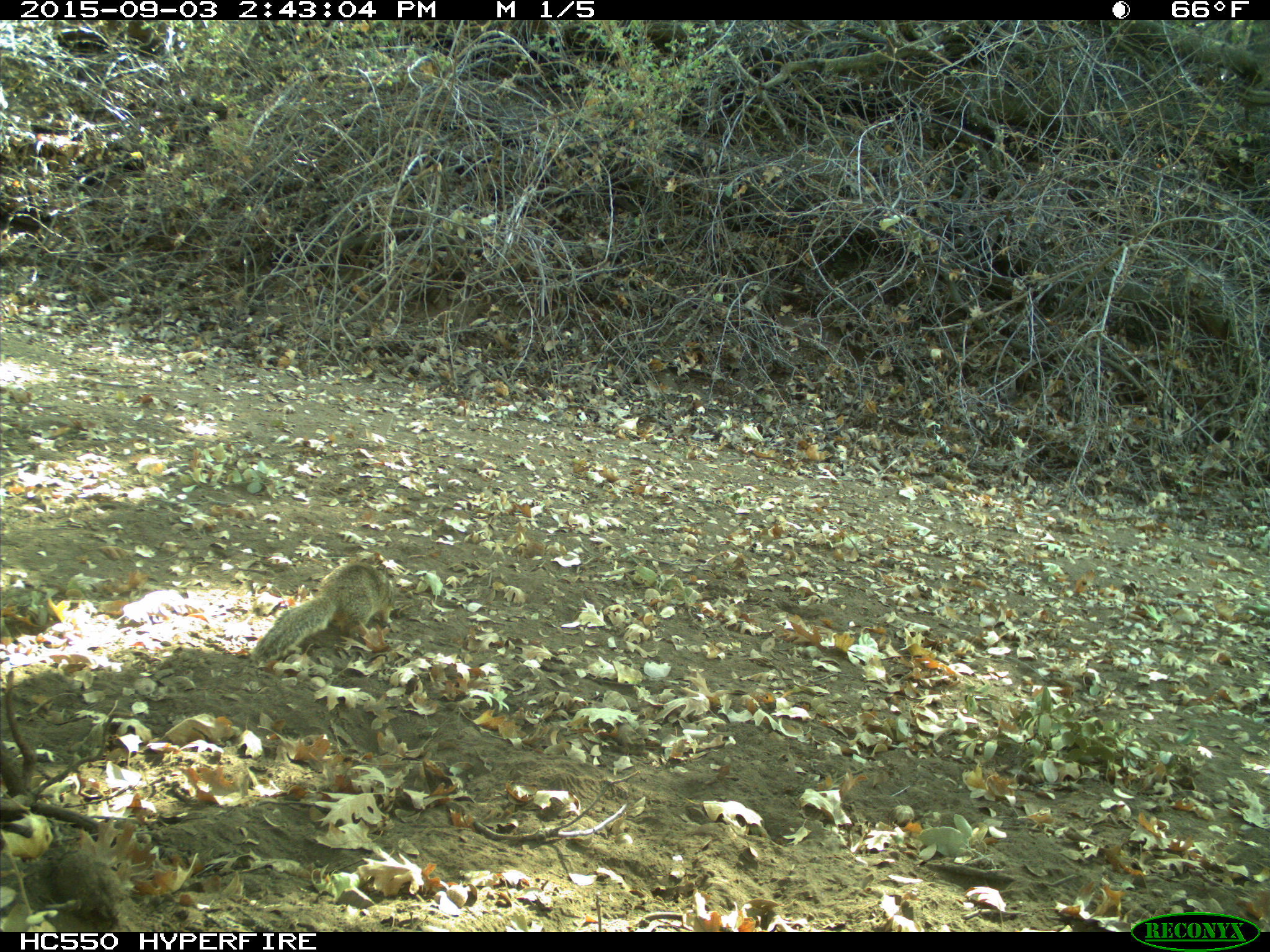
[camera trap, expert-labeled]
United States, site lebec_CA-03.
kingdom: Animalia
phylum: Chordata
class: Mammalia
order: Rodentia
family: Sciuridae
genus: Otospermophilus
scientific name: Otospermophilus beecheyi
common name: california ground squirrel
Otospermophilus beecheyi (california ground squirrel).